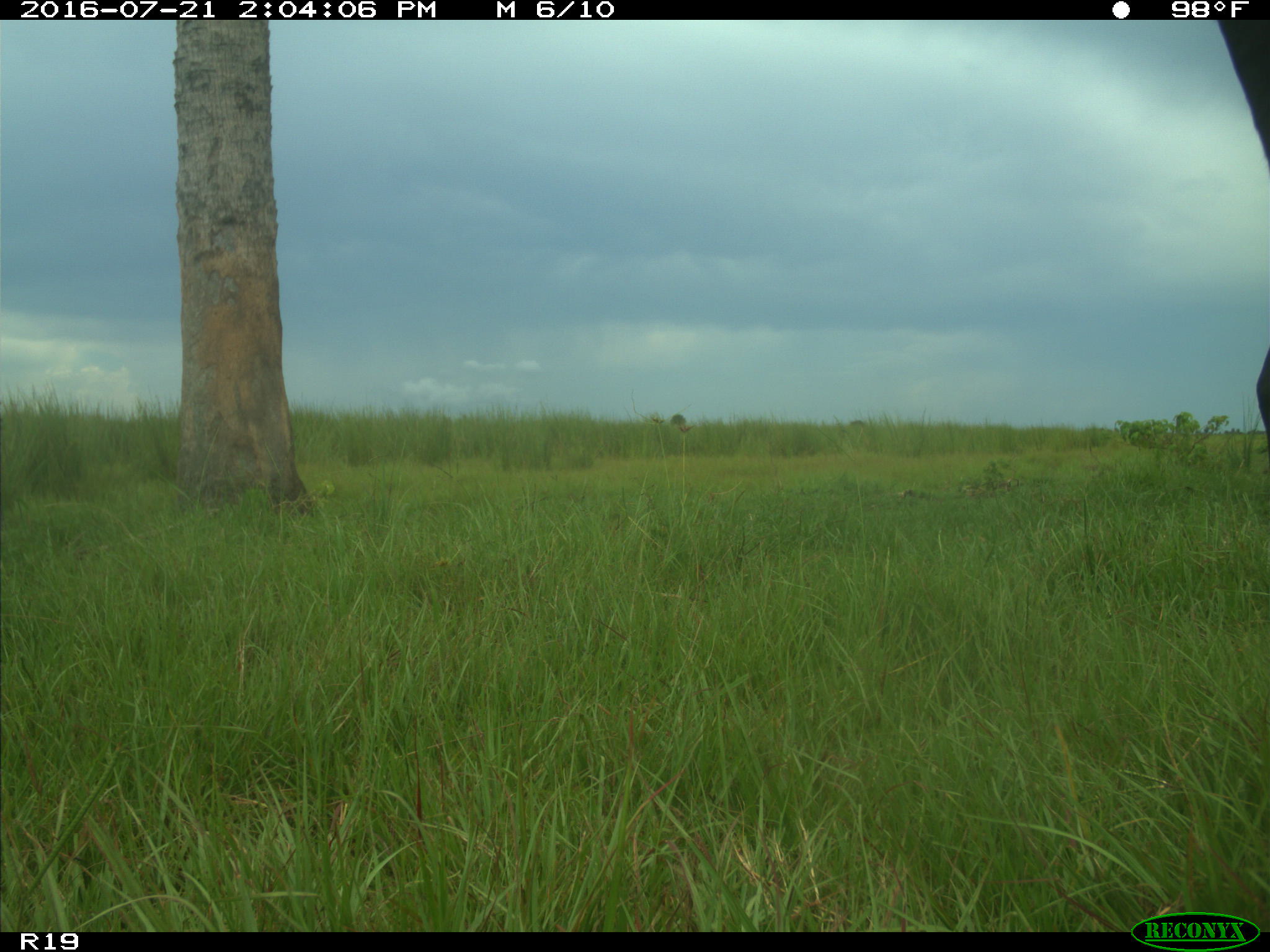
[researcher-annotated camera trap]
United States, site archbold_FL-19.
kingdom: Animalia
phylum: Chordata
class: Mammalia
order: Artiodactyla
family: Bovidae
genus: Bos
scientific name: Bos taurus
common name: domestic cow